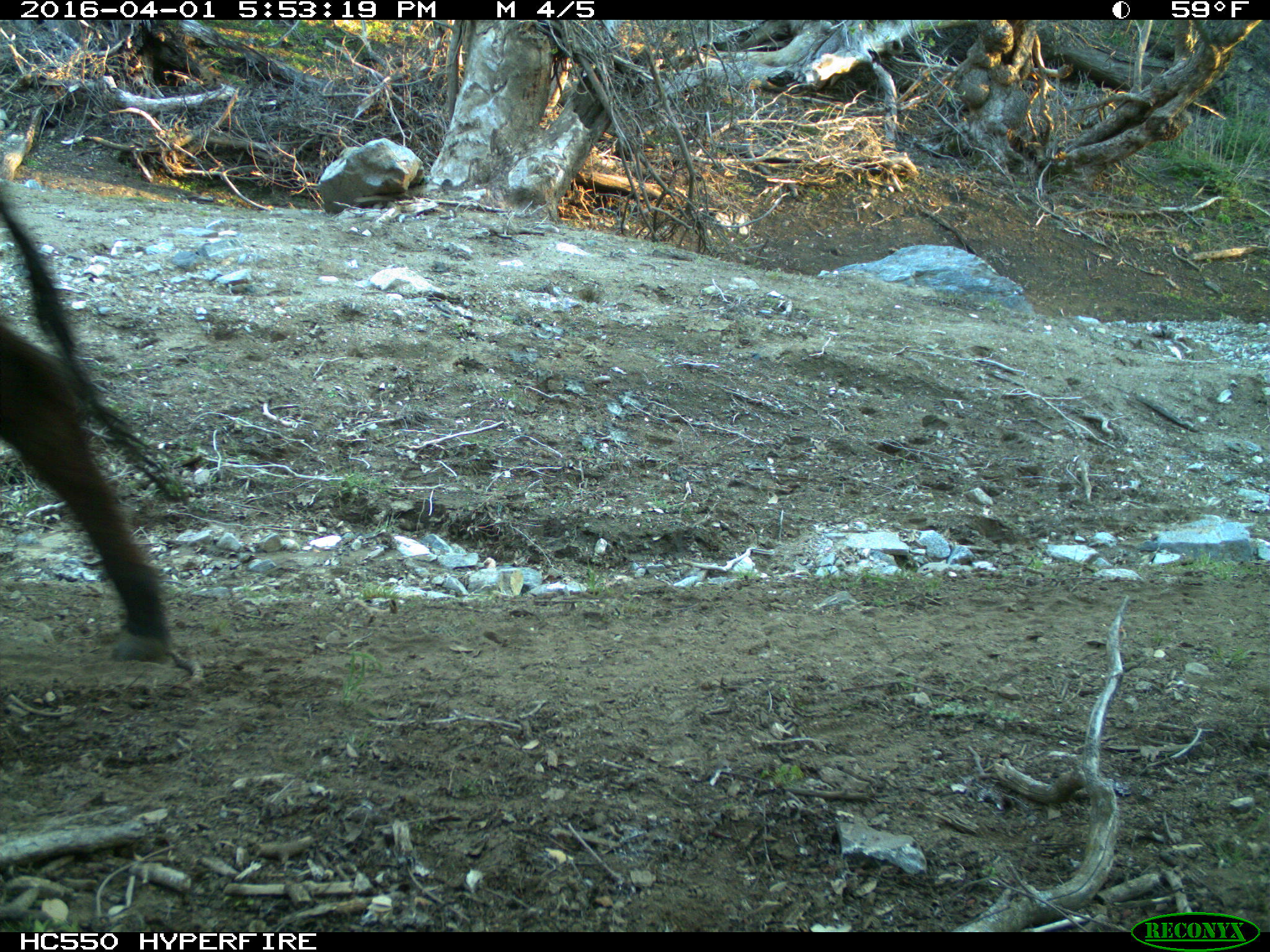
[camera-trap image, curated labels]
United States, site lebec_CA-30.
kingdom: Animalia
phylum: Chordata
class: Mammalia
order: Artiodactyla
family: Bovidae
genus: Bos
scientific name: Bos taurus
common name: domestic cow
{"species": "Bos taurus (domestic cow)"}